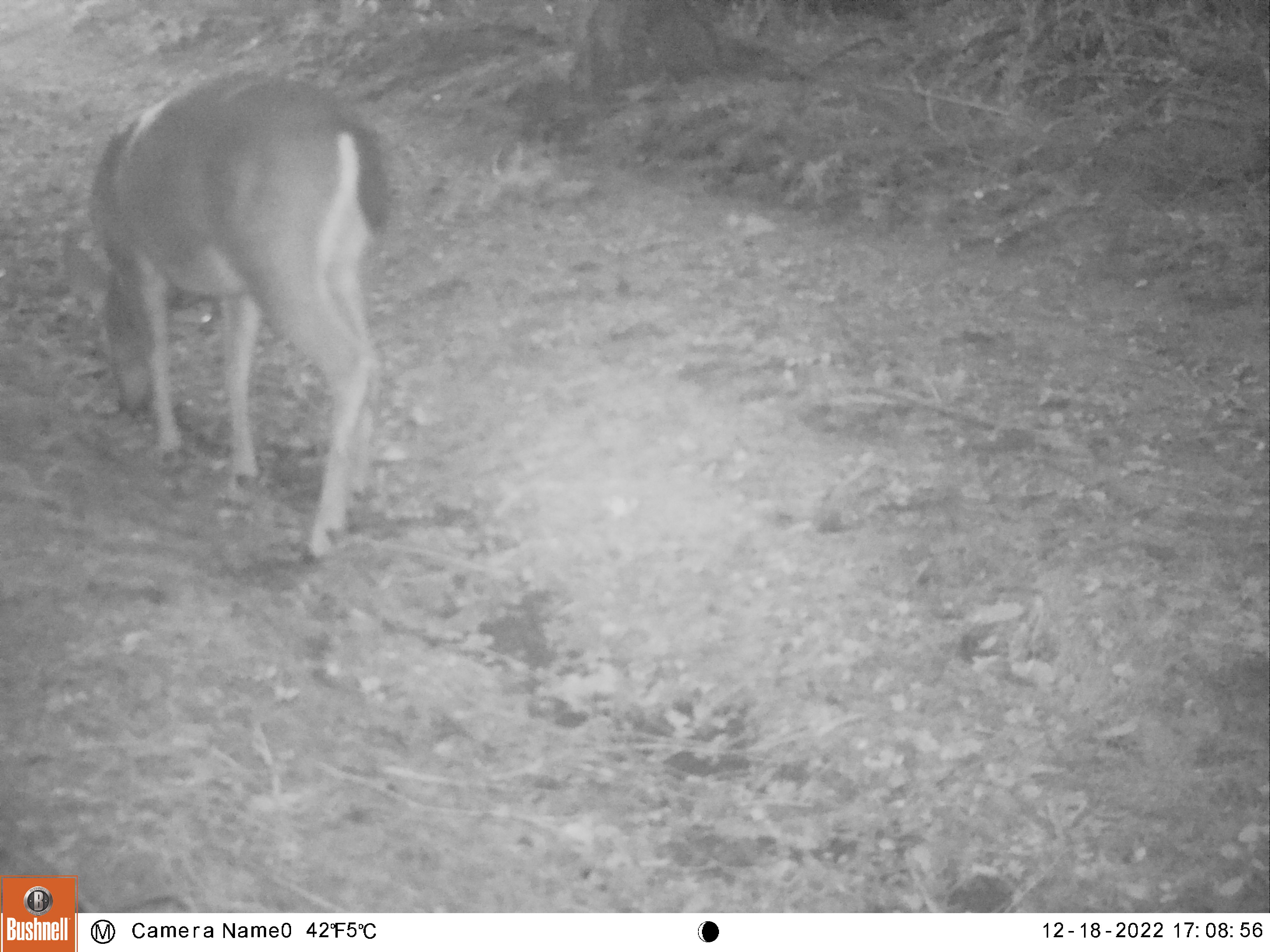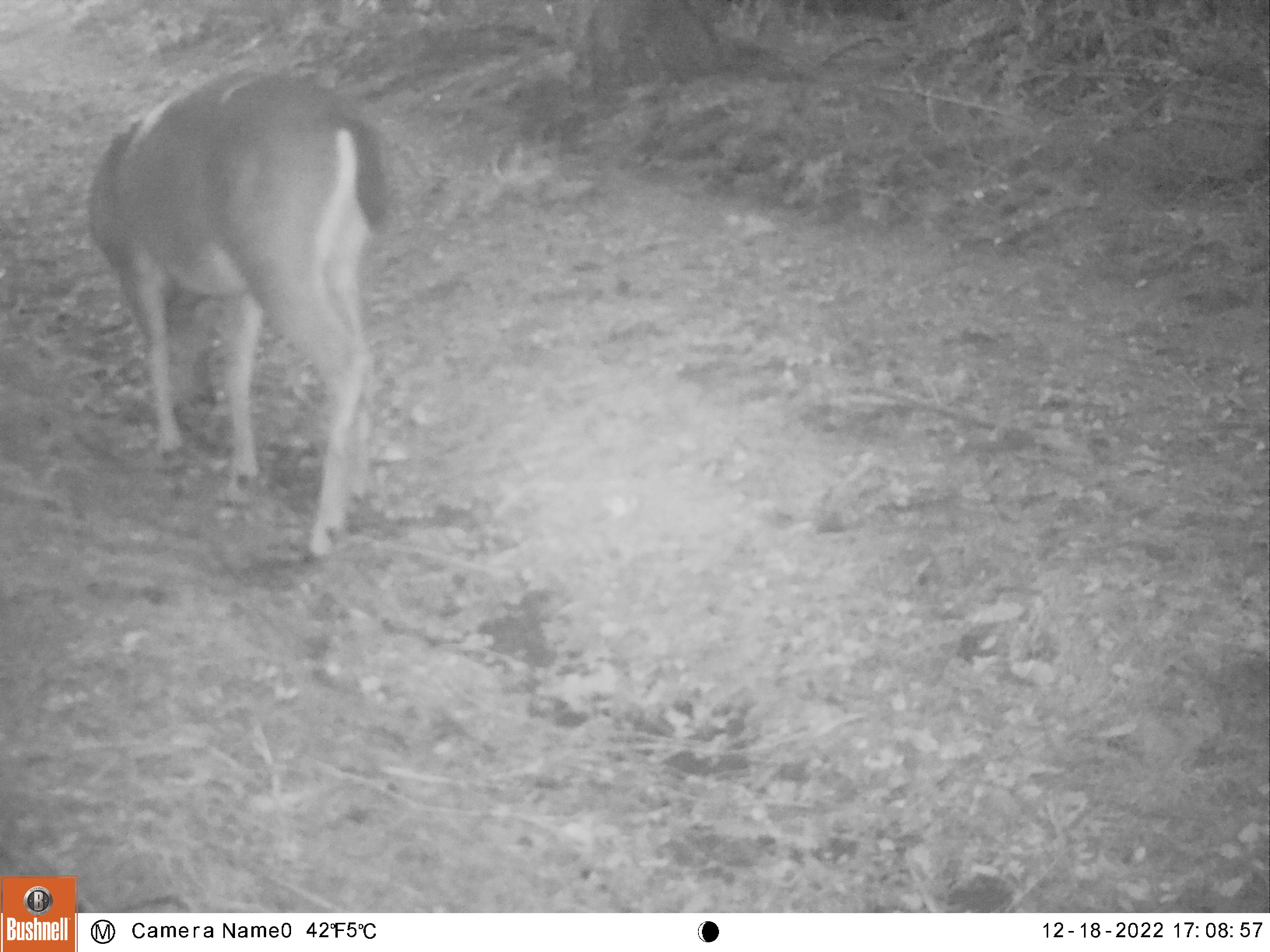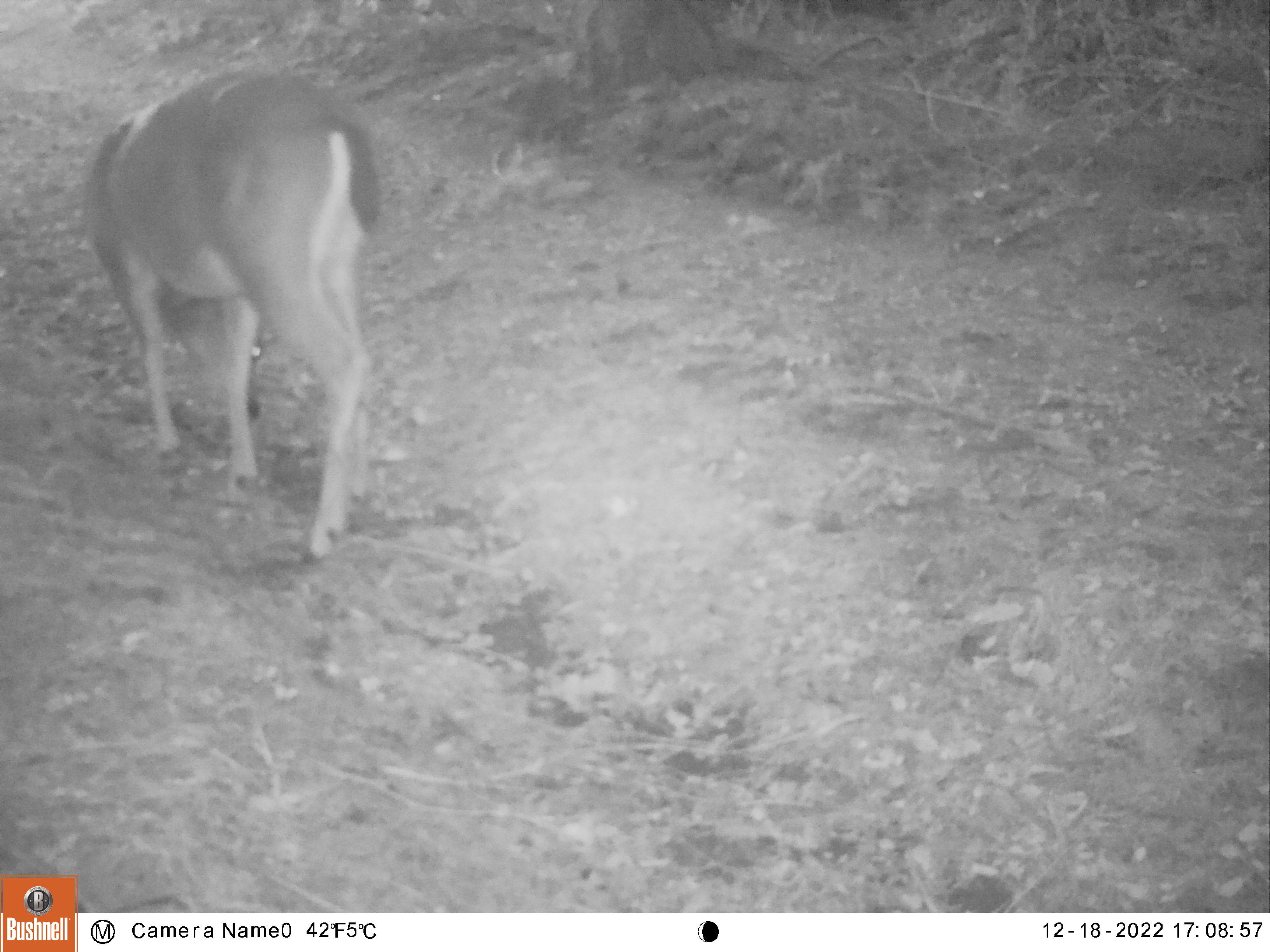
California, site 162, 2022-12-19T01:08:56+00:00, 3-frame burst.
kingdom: Animalia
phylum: Chordata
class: Mammalia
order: Artiodactyla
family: Cervidae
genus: Odocoileus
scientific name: Odocoileus hemionus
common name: mule deer